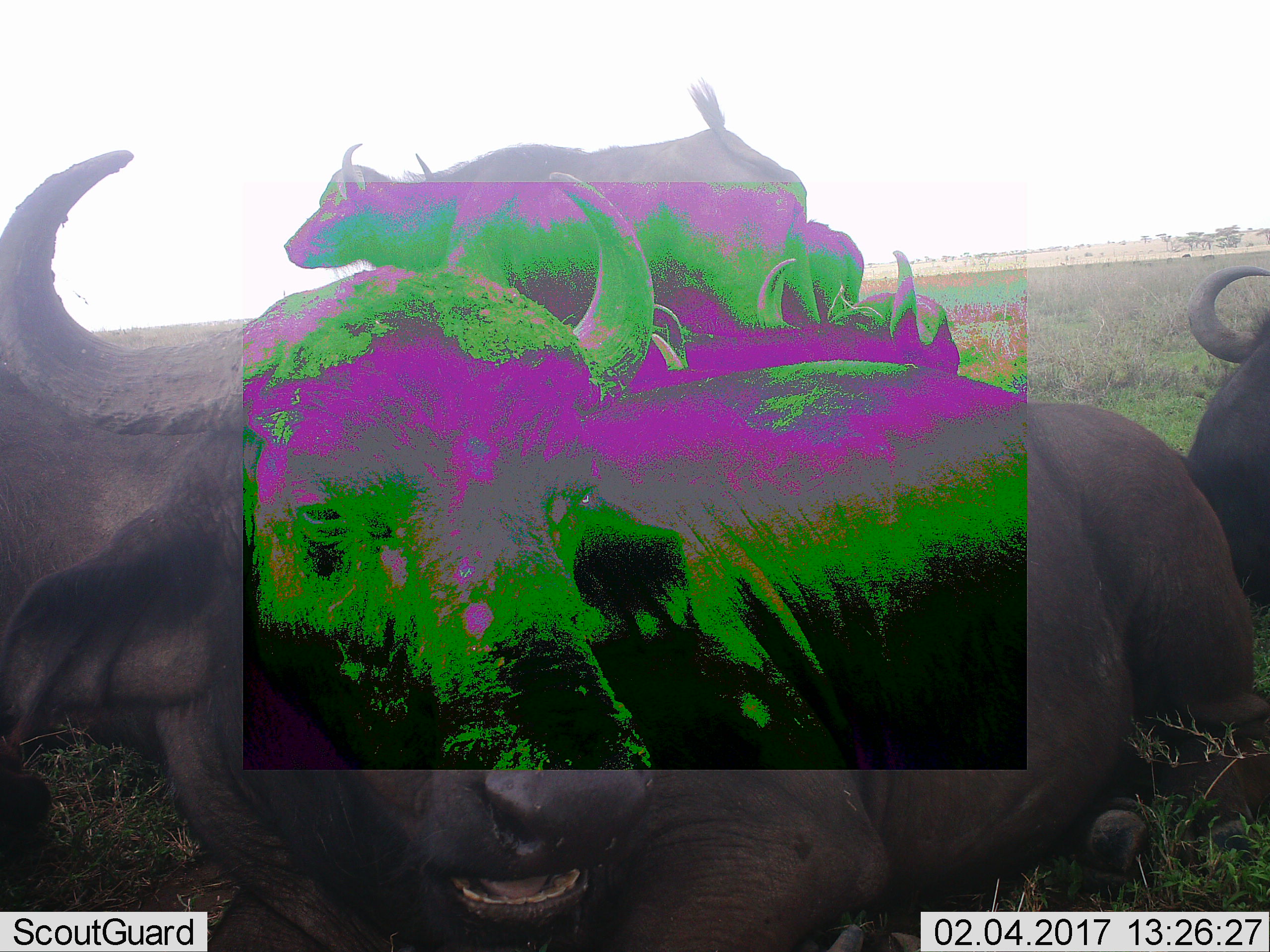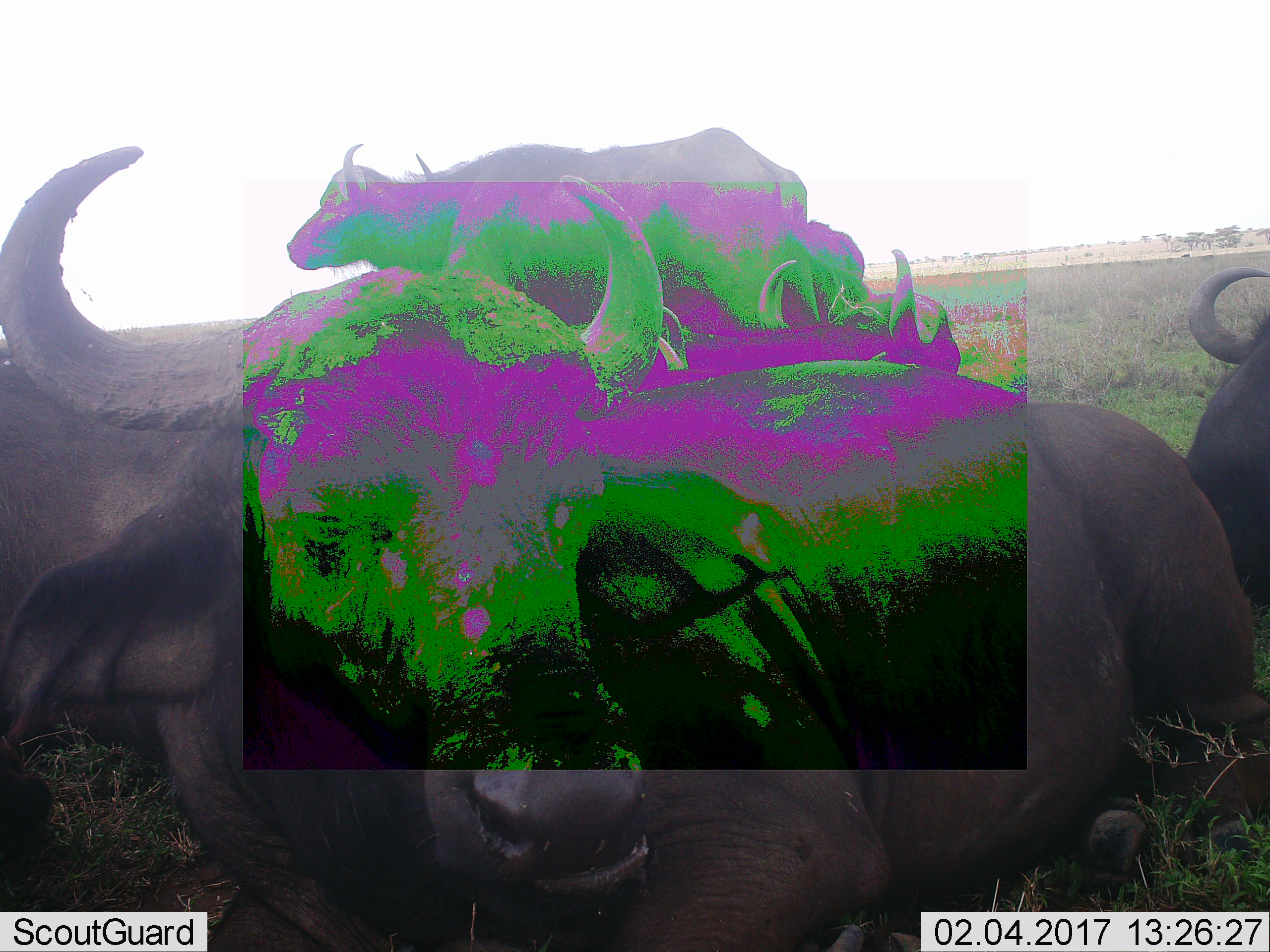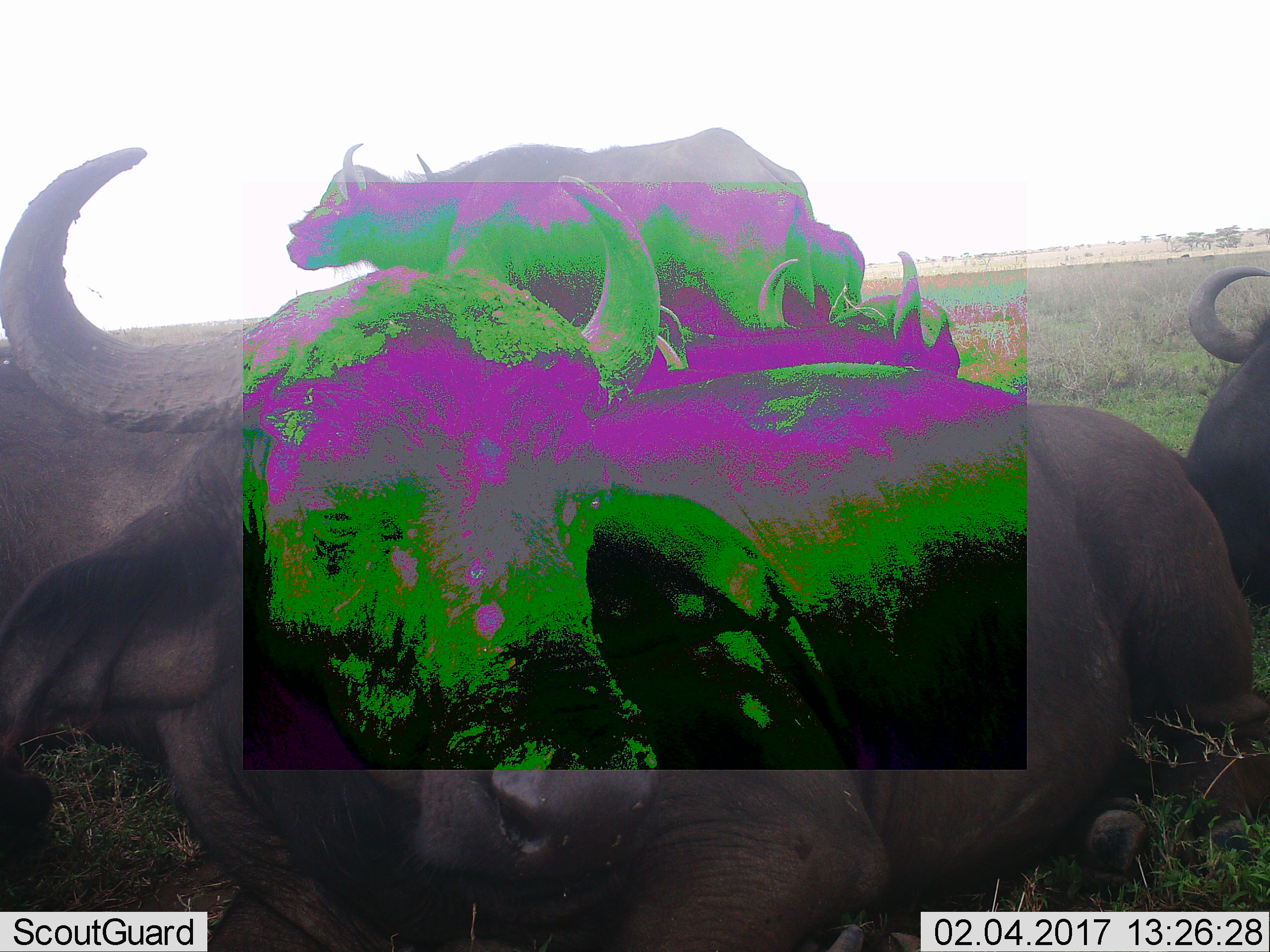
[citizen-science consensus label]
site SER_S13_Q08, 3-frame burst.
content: unidentified animal